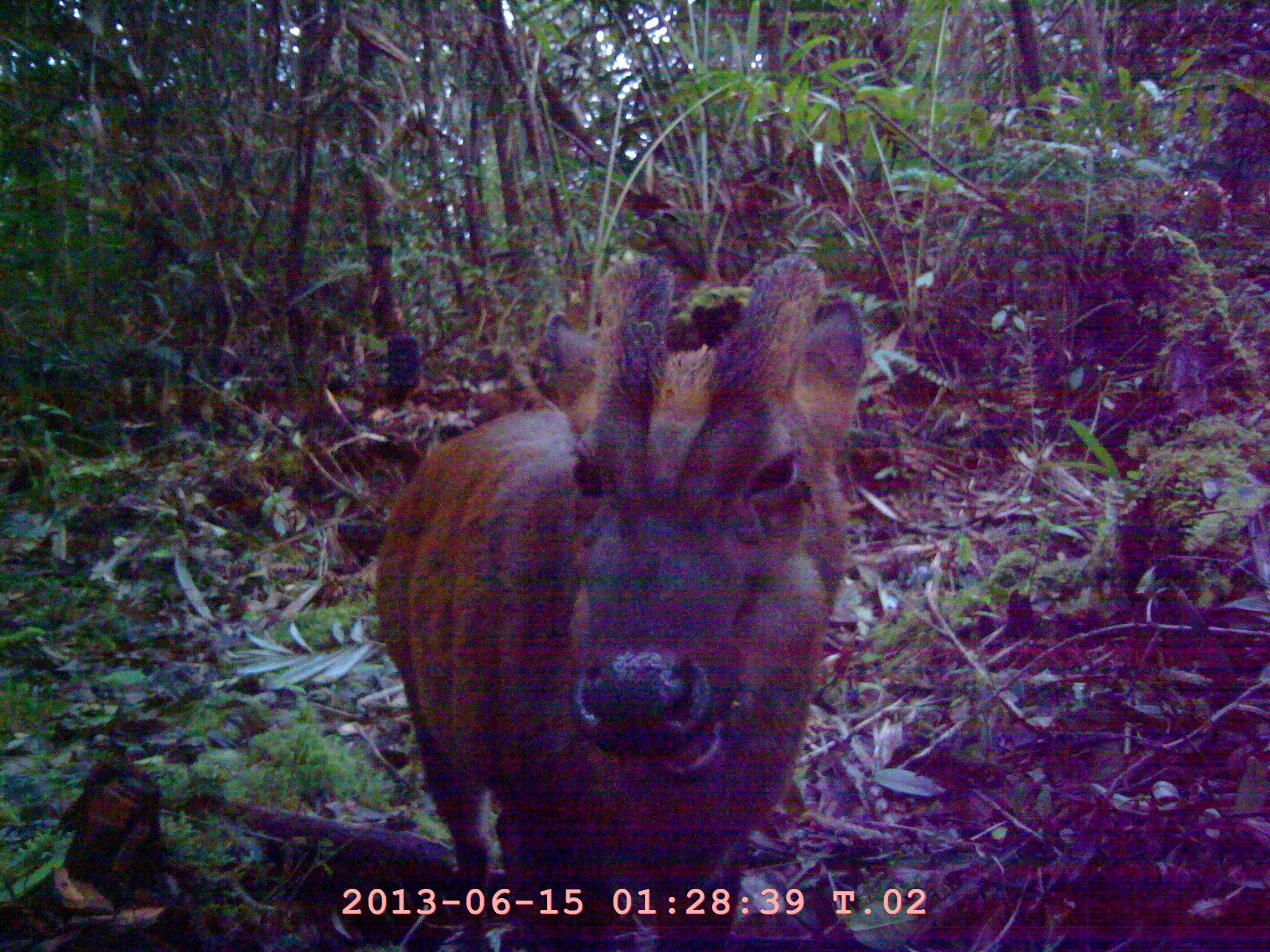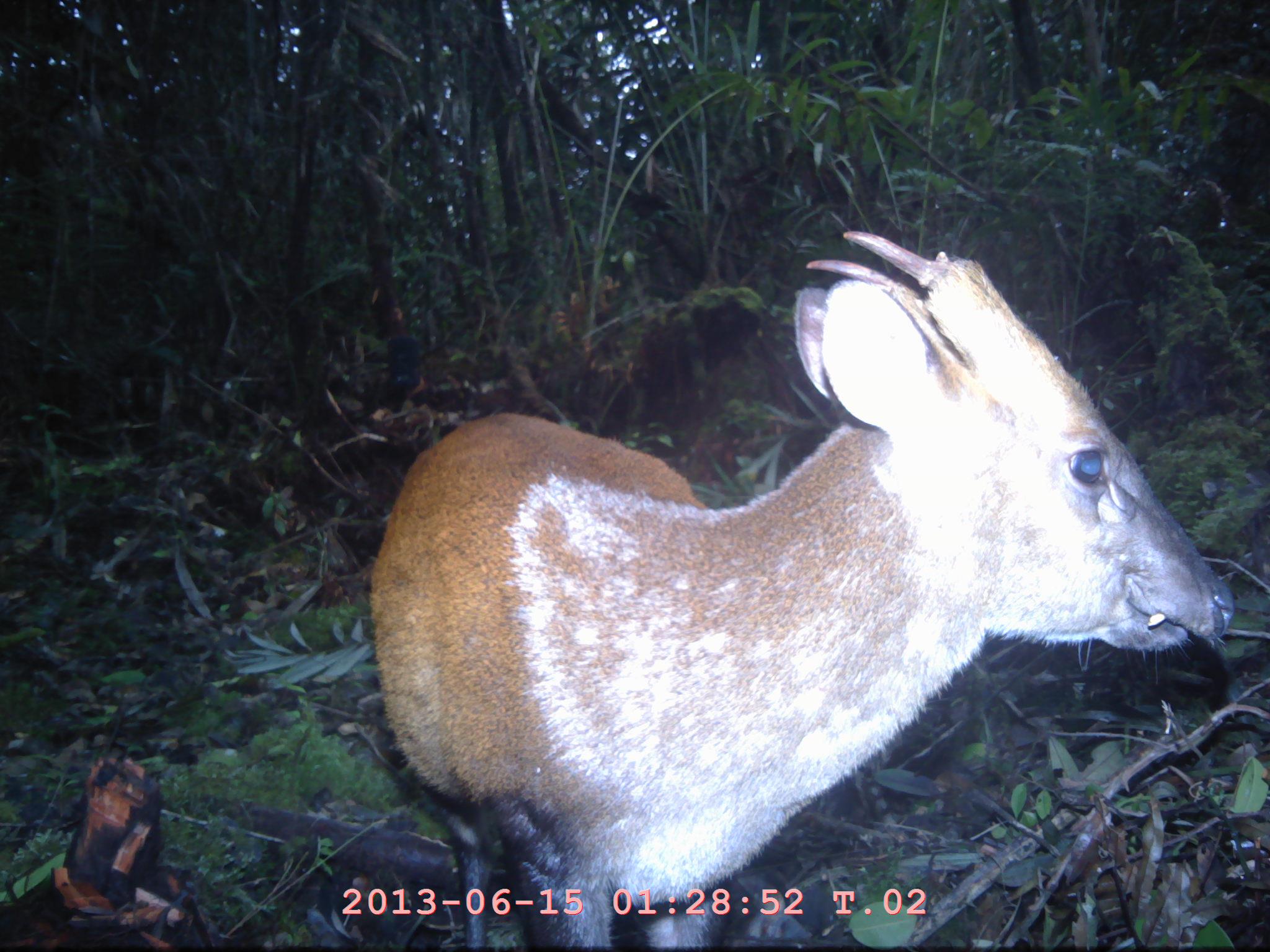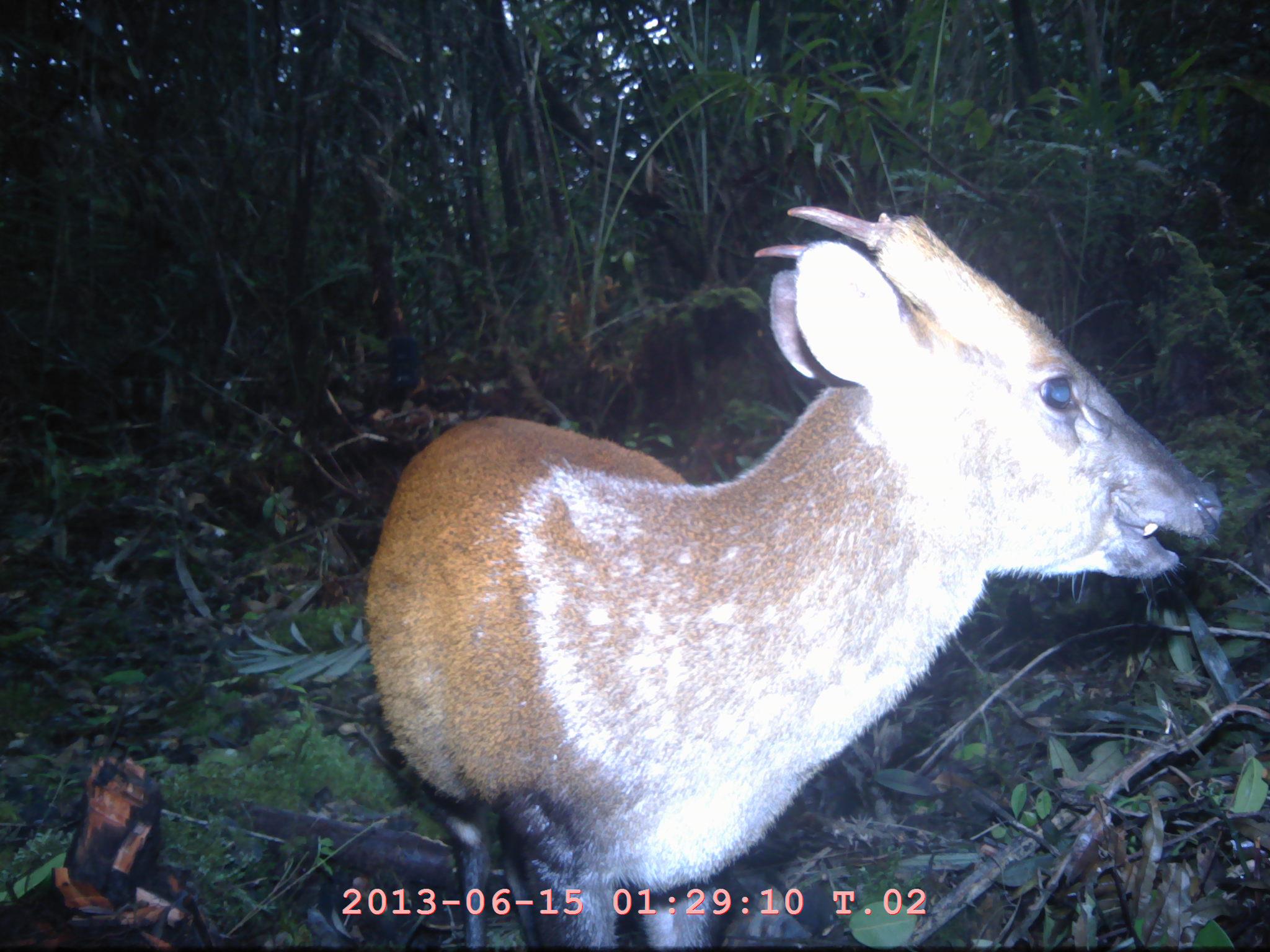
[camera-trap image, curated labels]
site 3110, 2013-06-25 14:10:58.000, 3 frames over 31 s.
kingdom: Animalia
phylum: Chordata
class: Mammalia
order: Artiodactyla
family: Cervidae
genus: Muntiacus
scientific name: Muntiacus muntjak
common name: southern red muntjac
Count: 1.